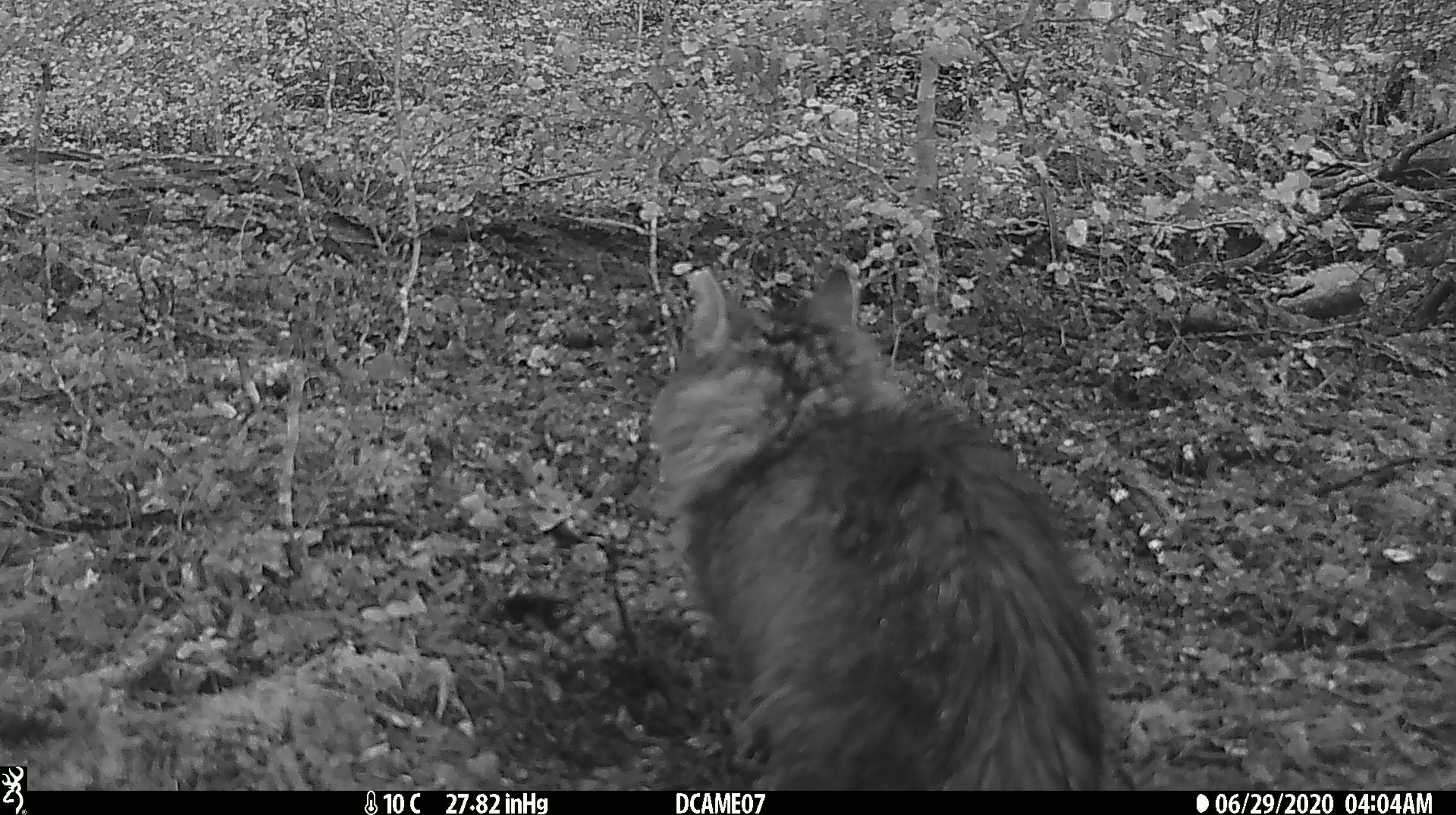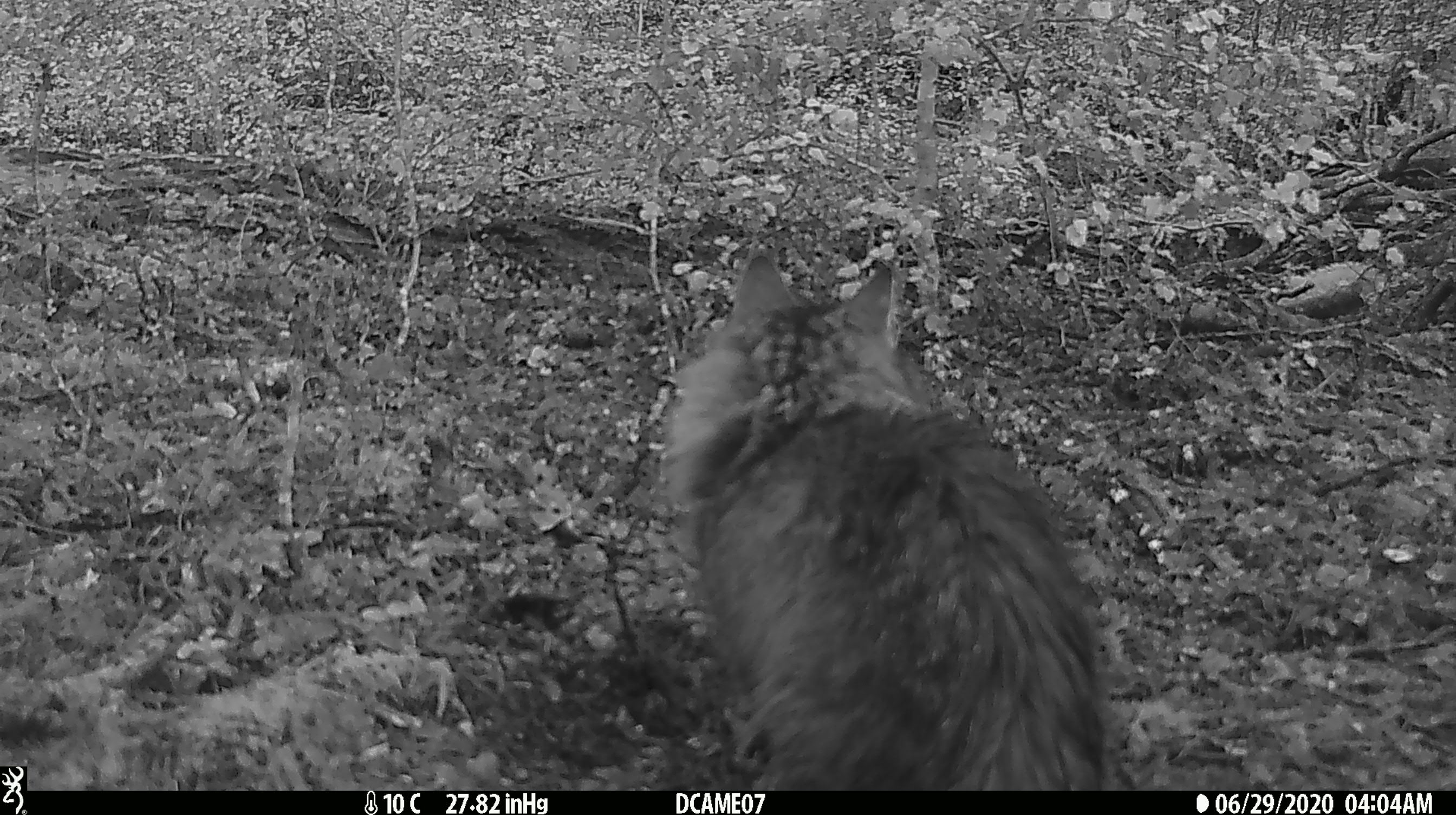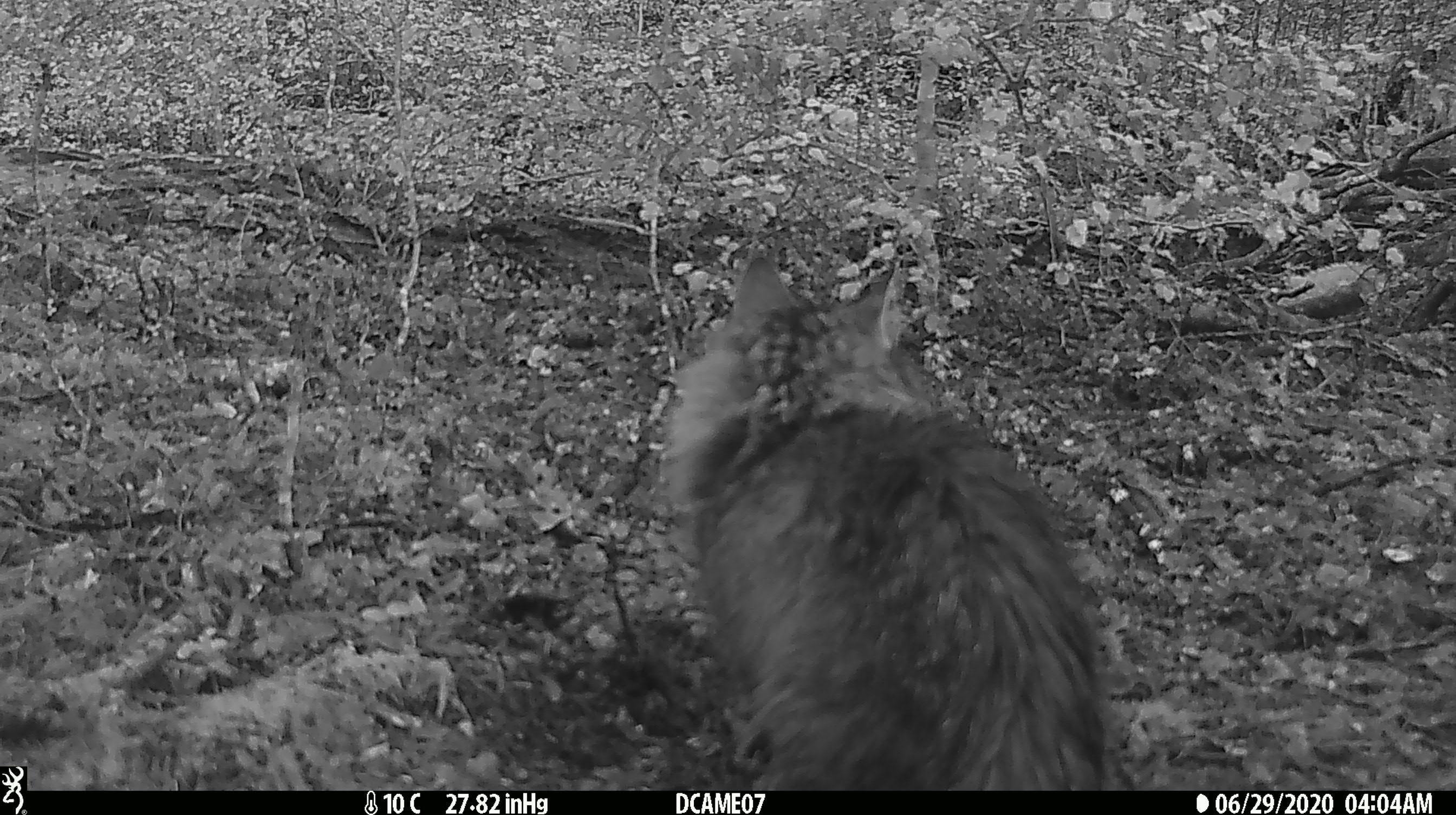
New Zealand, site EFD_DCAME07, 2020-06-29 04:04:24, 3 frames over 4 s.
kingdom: Animalia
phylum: Chordata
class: Mammalia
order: Carnivora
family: Felidae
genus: Felis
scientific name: Felis catus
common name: domestic cat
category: cat